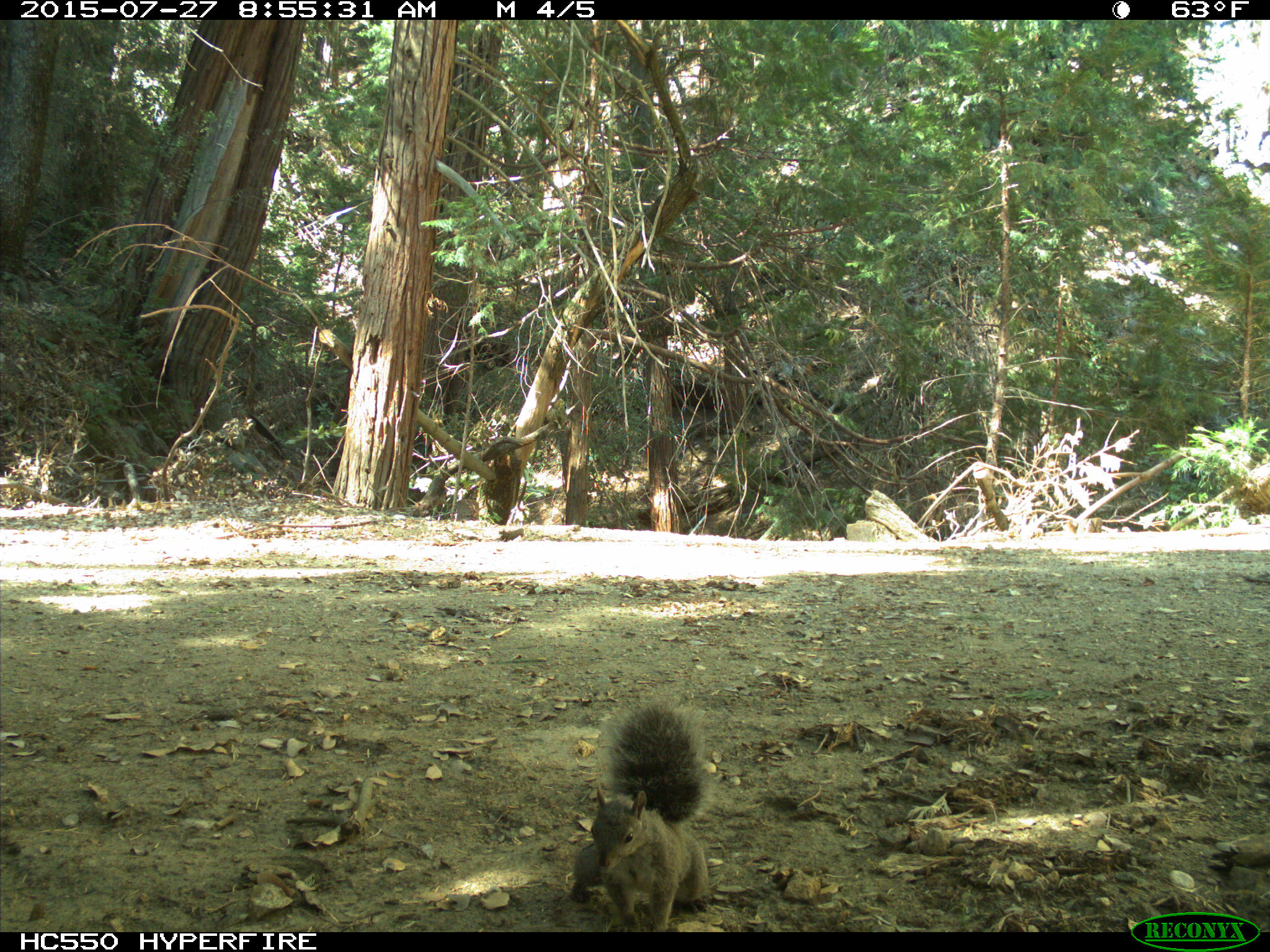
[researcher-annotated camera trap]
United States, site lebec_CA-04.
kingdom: Animalia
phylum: Chordata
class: Mammalia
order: Rodentia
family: Sciuridae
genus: Sciurus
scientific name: Sciurus carolinensis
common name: eastern gray squirrel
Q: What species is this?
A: Sciurus carolinensis (eastern gray squirrel).